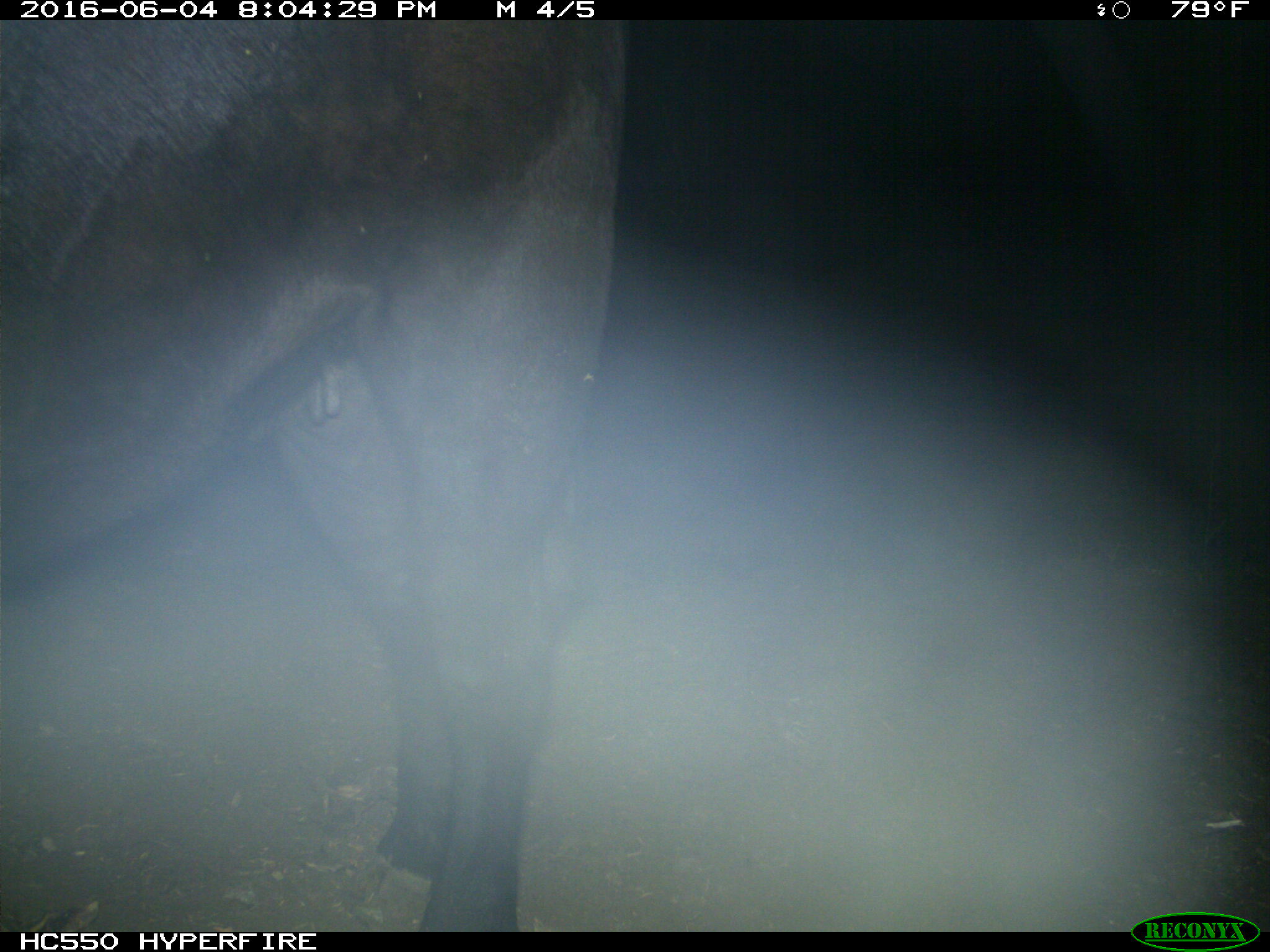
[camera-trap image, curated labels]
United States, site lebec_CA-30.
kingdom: Animalia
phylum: Chordata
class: Mammalia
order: Artiodactyla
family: Bovidae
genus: Bos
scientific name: Bos taurus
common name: domestic cow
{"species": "Bos taurus (domestic cow)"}